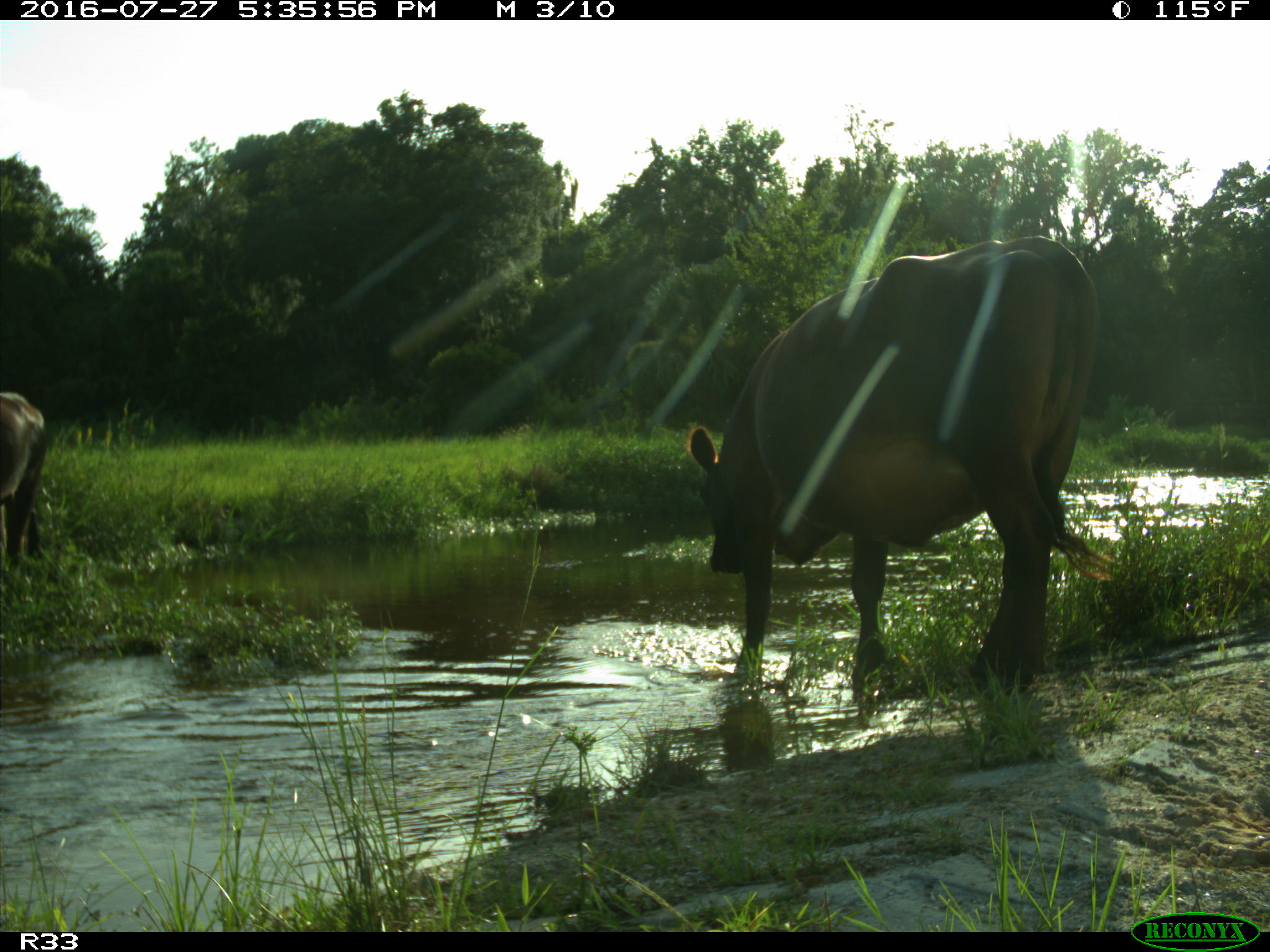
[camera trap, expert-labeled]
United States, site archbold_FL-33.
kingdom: Animalia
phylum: Chordata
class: Mammalia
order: Artiodactyla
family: Bovidae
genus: Bos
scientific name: Bos taurus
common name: domestic cow